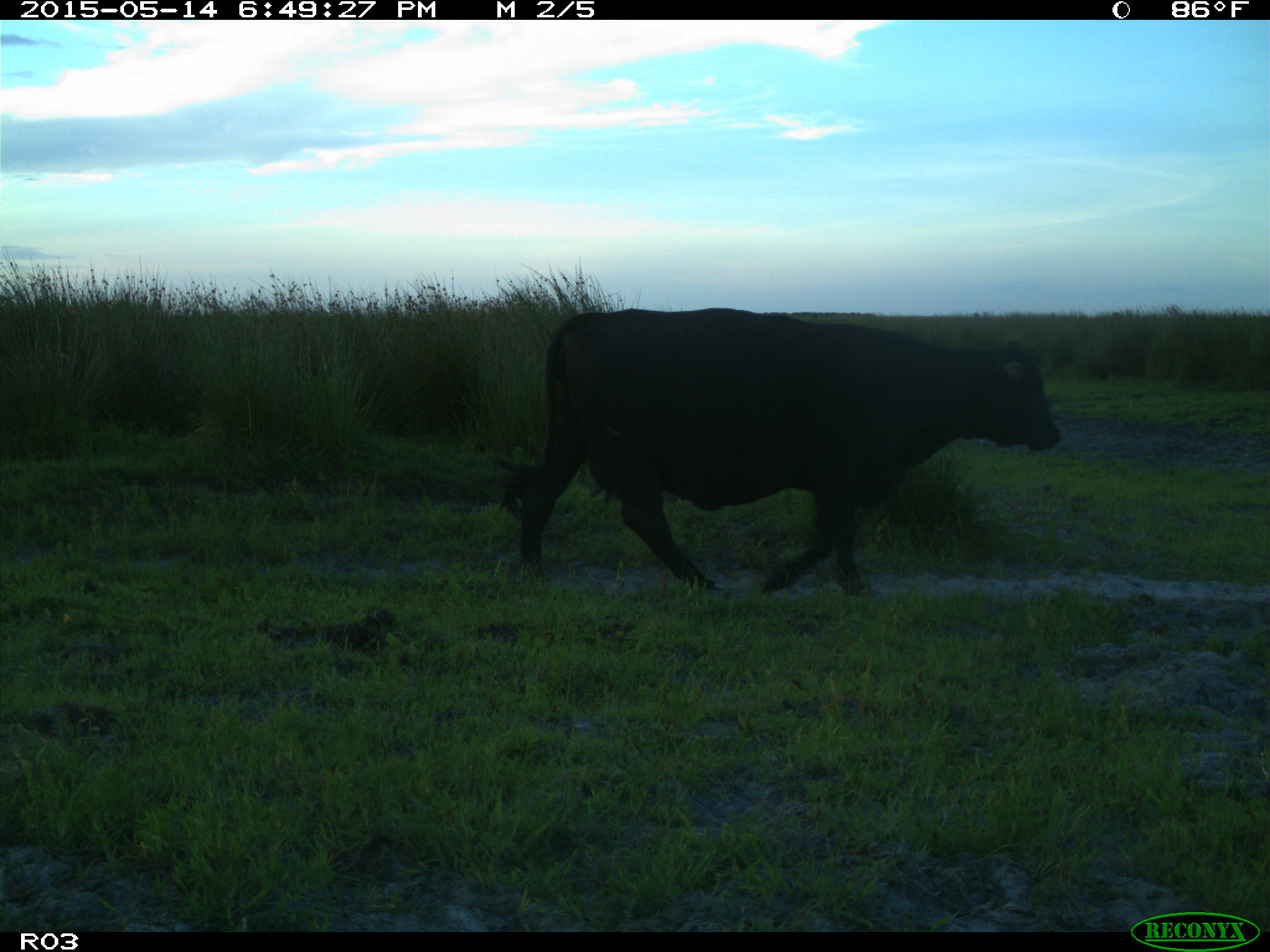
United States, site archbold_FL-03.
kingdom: Animalia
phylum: Chordata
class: Mammalia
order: Artiodactyla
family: Bovidae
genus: Bos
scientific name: Bos taurus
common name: domestic cow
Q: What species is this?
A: Bos taurus (domestic cow).